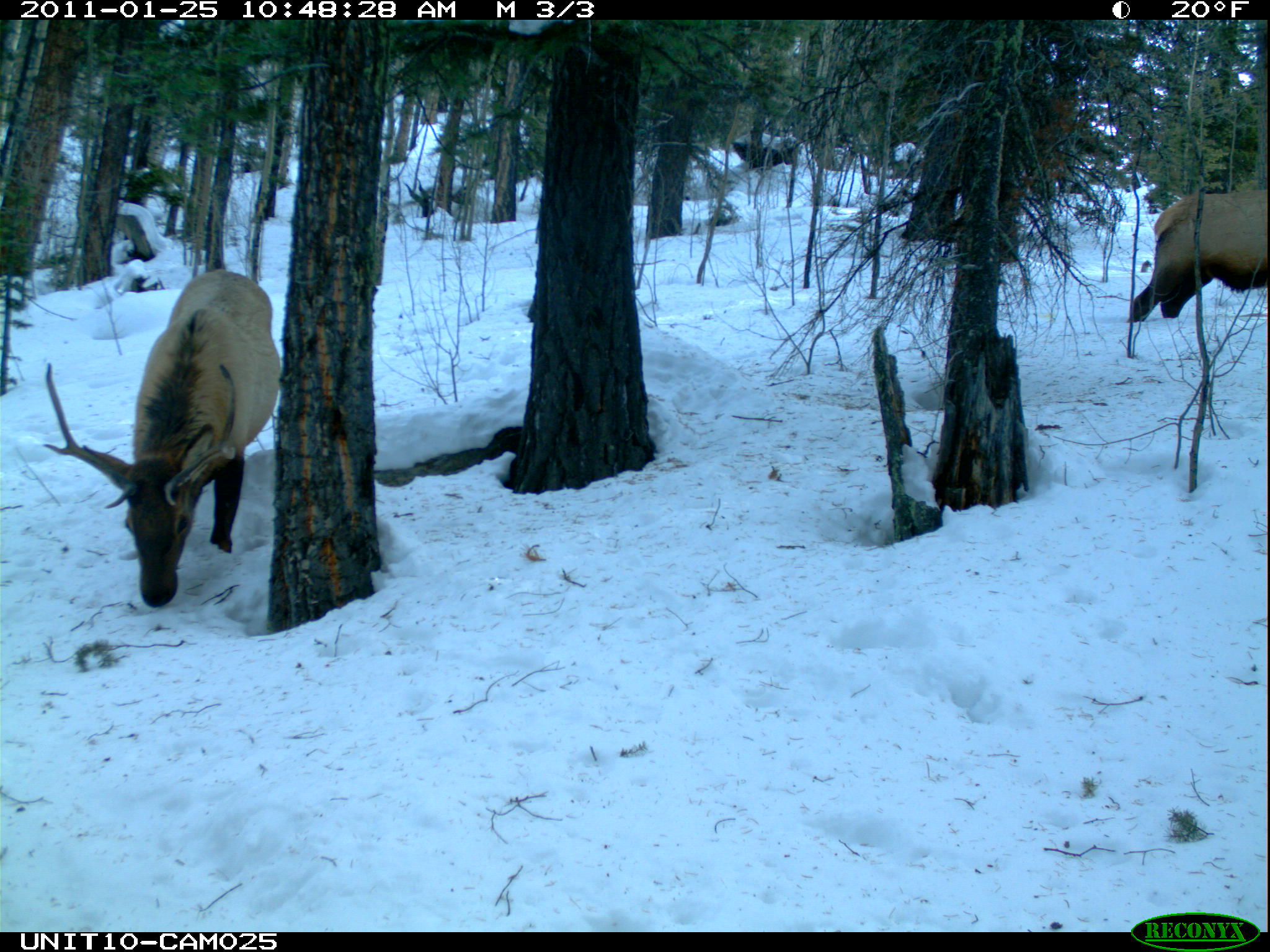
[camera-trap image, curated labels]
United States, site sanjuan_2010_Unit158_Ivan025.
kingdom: Animalia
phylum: Chordata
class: Mammalia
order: Artiodactyla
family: Cervidae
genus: Cervus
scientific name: Cervus elaphus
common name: red deer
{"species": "Cervus elaphus (red deer)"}